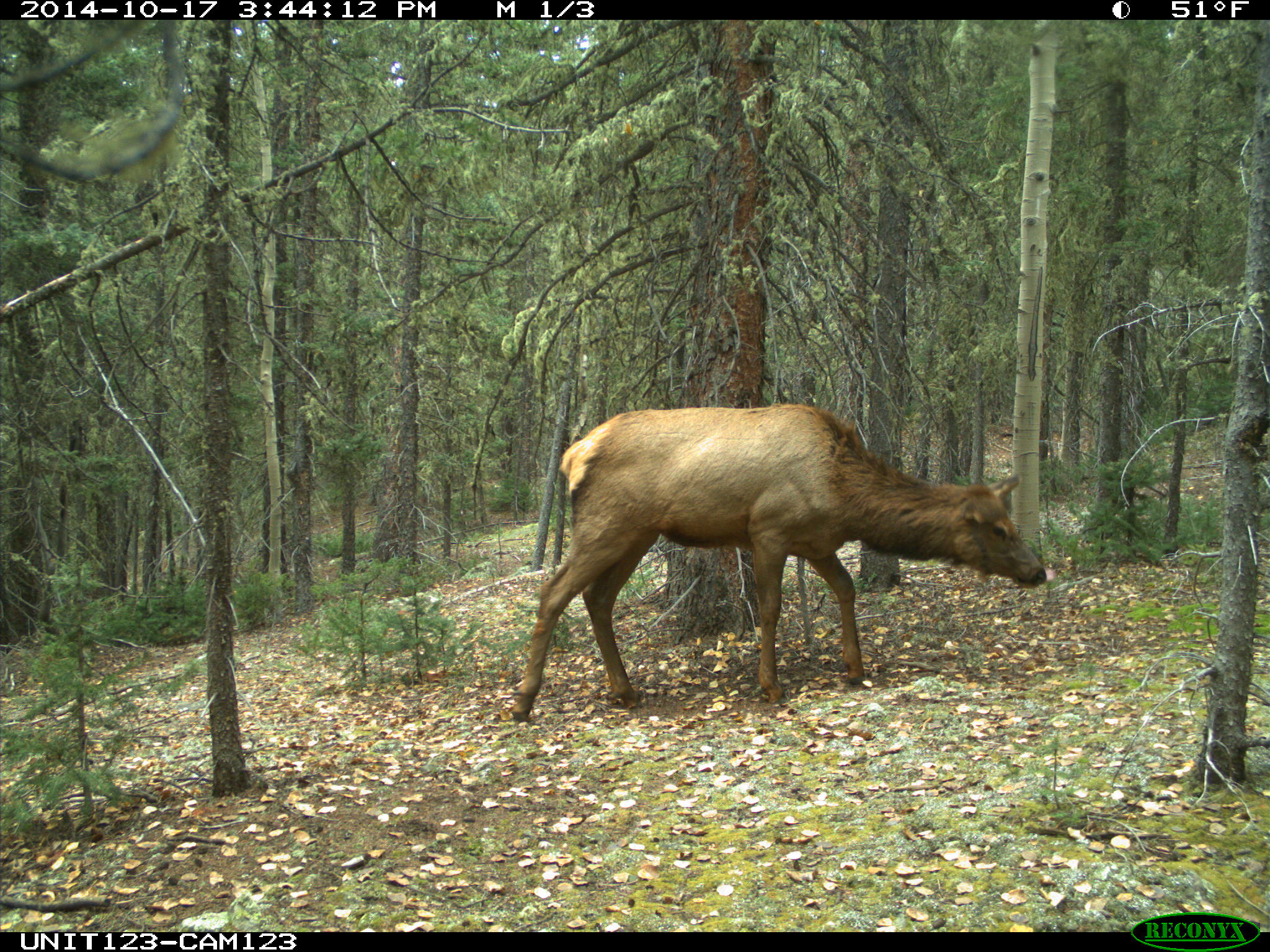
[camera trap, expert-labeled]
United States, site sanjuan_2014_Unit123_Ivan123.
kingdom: Animalia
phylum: Chordata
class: Mammalia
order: Artiodactyla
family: Cervidae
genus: Cervus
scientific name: Cervus elaphus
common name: red deer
Cervus elaphus (red deer).